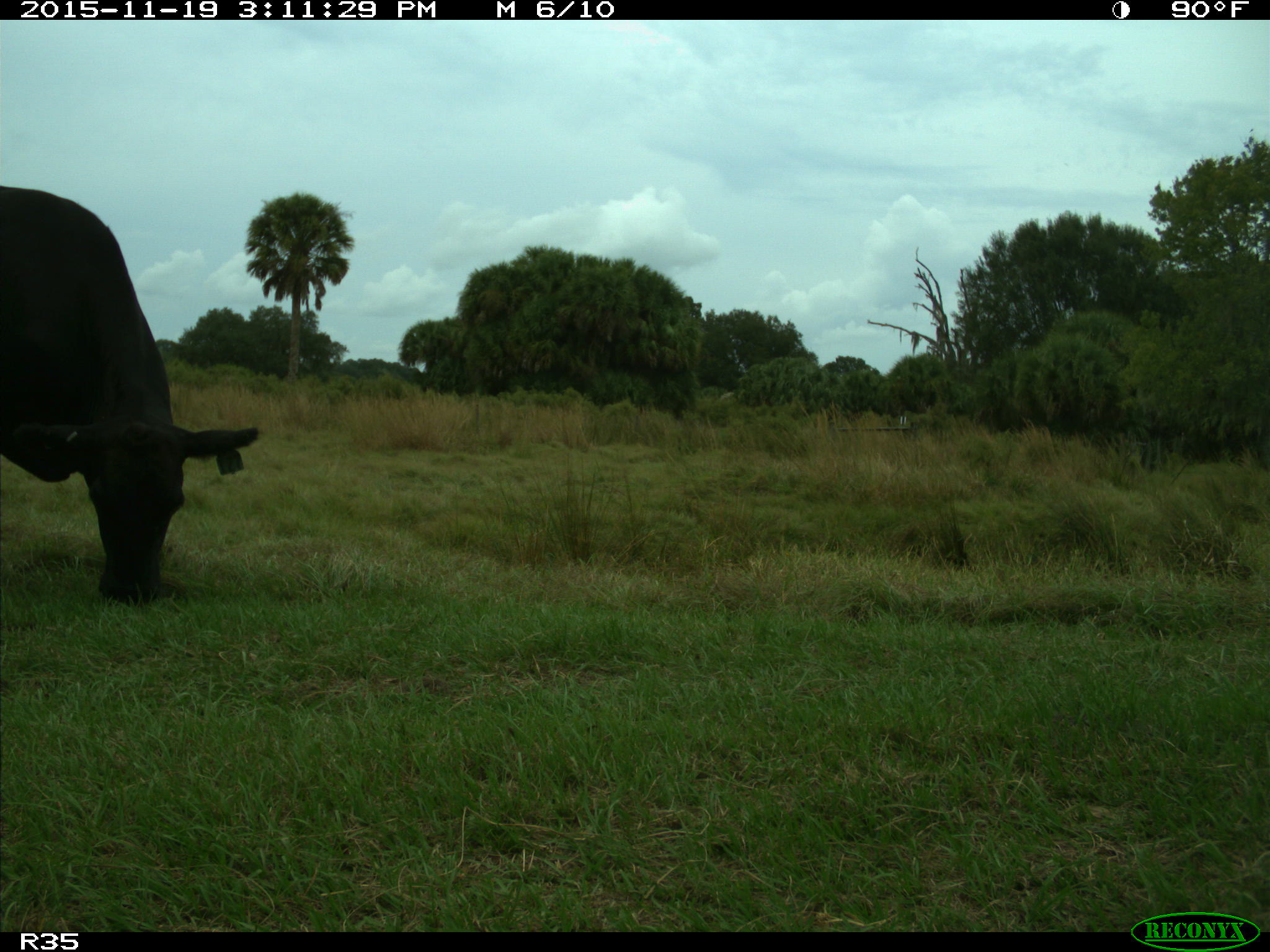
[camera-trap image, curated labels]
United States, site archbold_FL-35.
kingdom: Animalia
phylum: Chordata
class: Mammalia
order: Artiodactyla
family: Bovidae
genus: Bos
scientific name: Bos taurus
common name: domestic cow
Bos taurus (domestic cow).